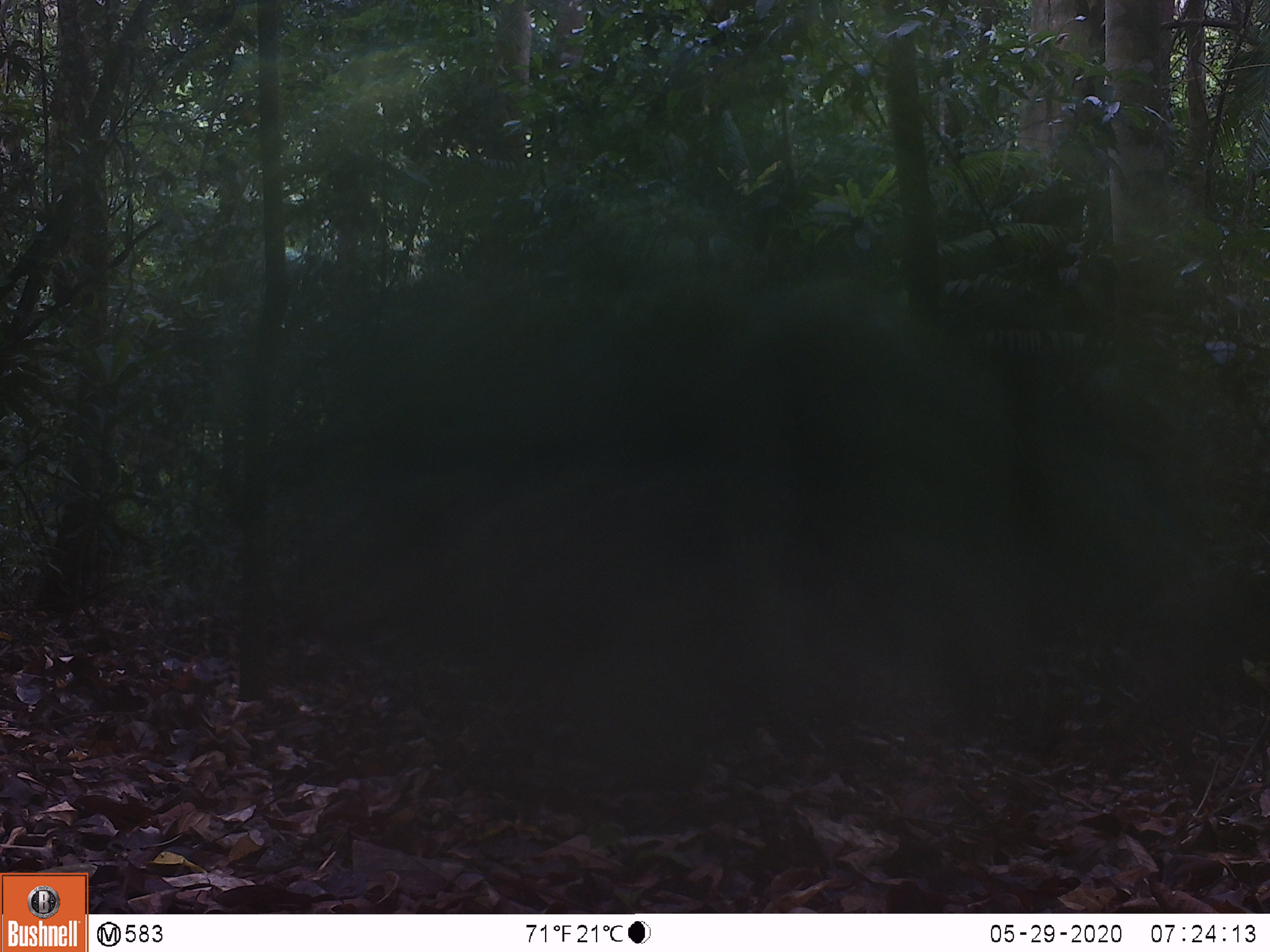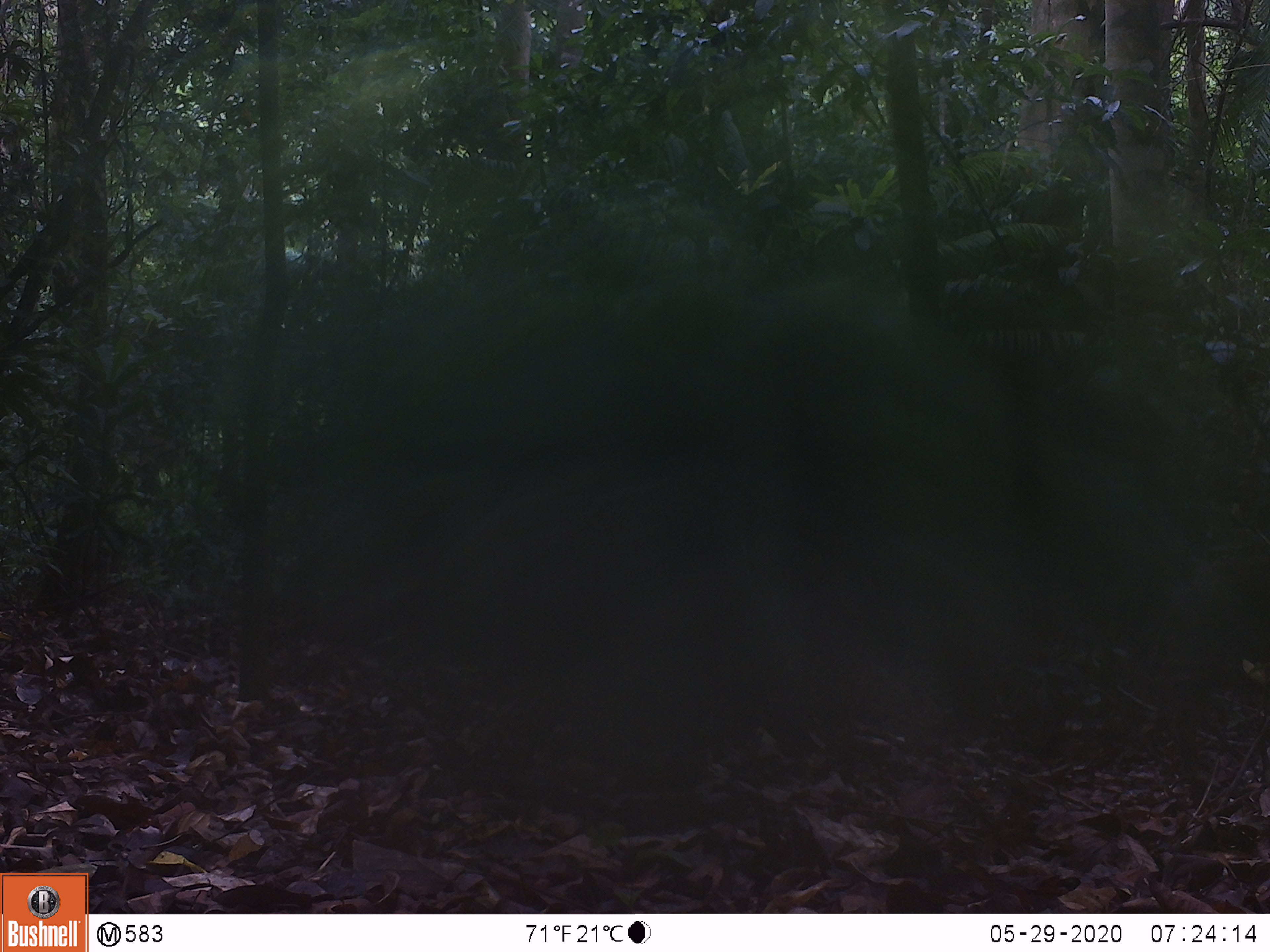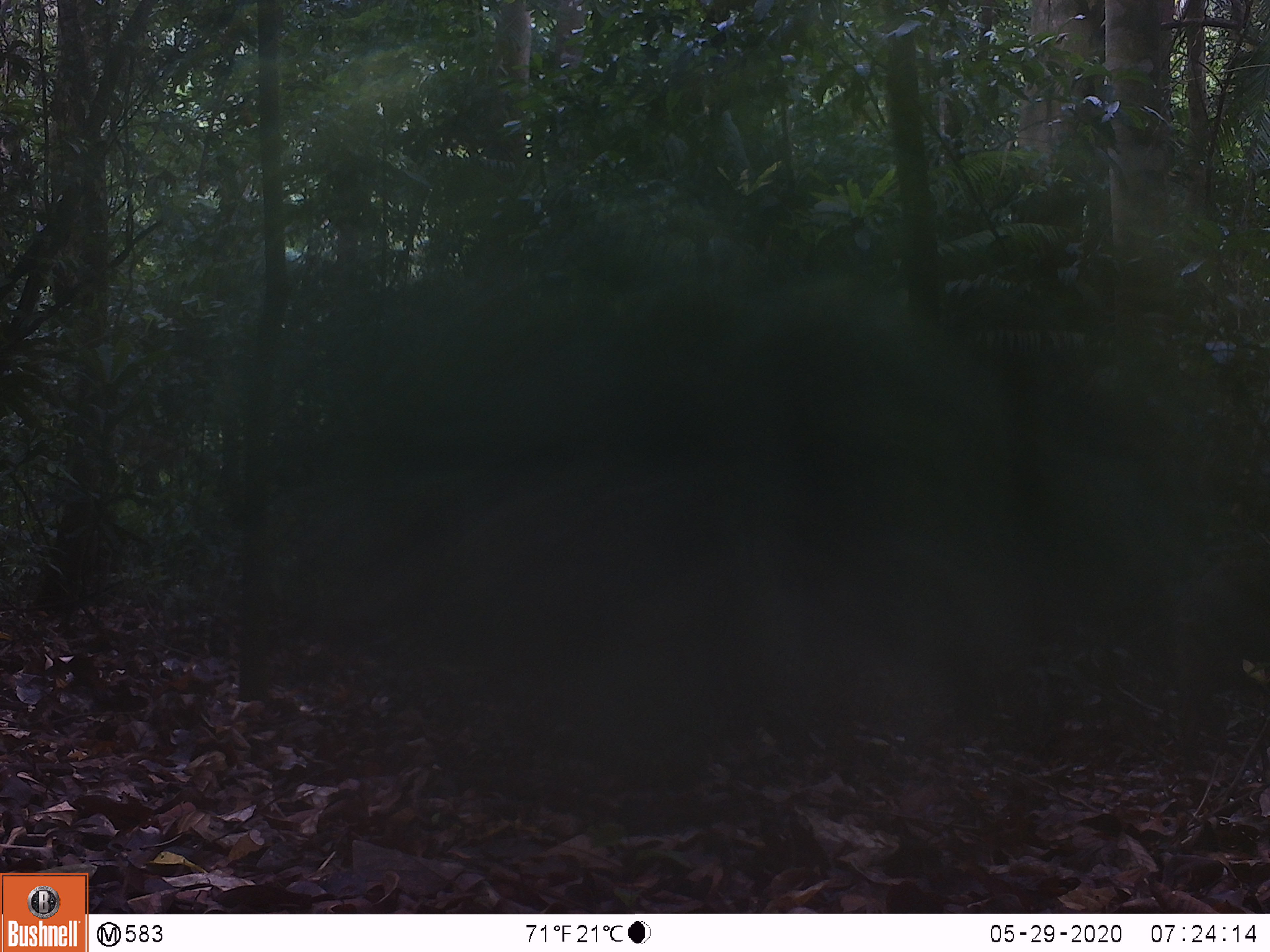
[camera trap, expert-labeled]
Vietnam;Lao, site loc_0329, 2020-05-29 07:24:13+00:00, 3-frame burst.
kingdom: Animalia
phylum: Chordata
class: Mammalia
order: Artiodactyla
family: Suidae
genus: Sus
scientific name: Sus scrofa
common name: eurasian wild pig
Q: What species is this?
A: Eurasian wild pig (Sus scrofa).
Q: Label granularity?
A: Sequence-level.